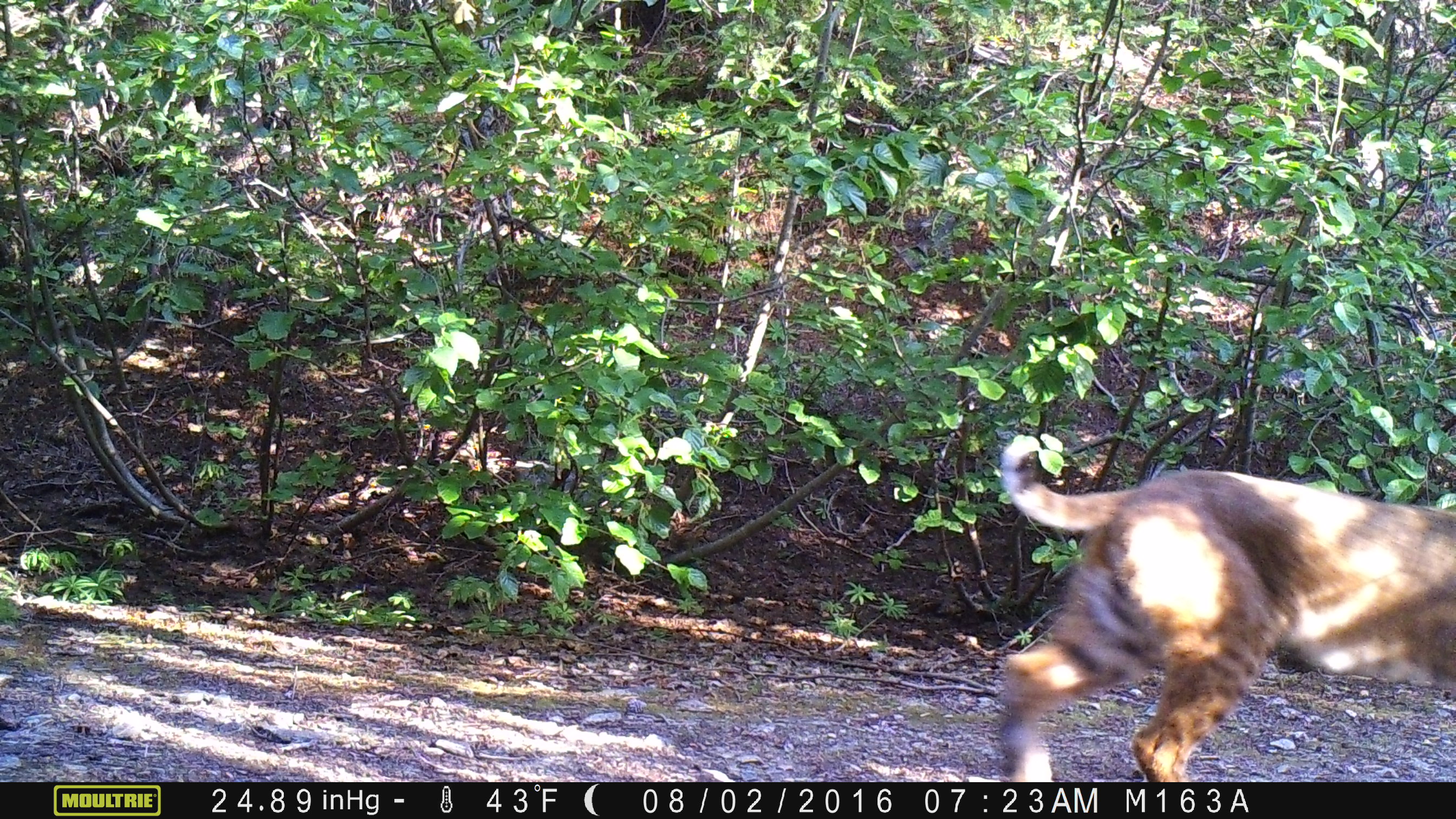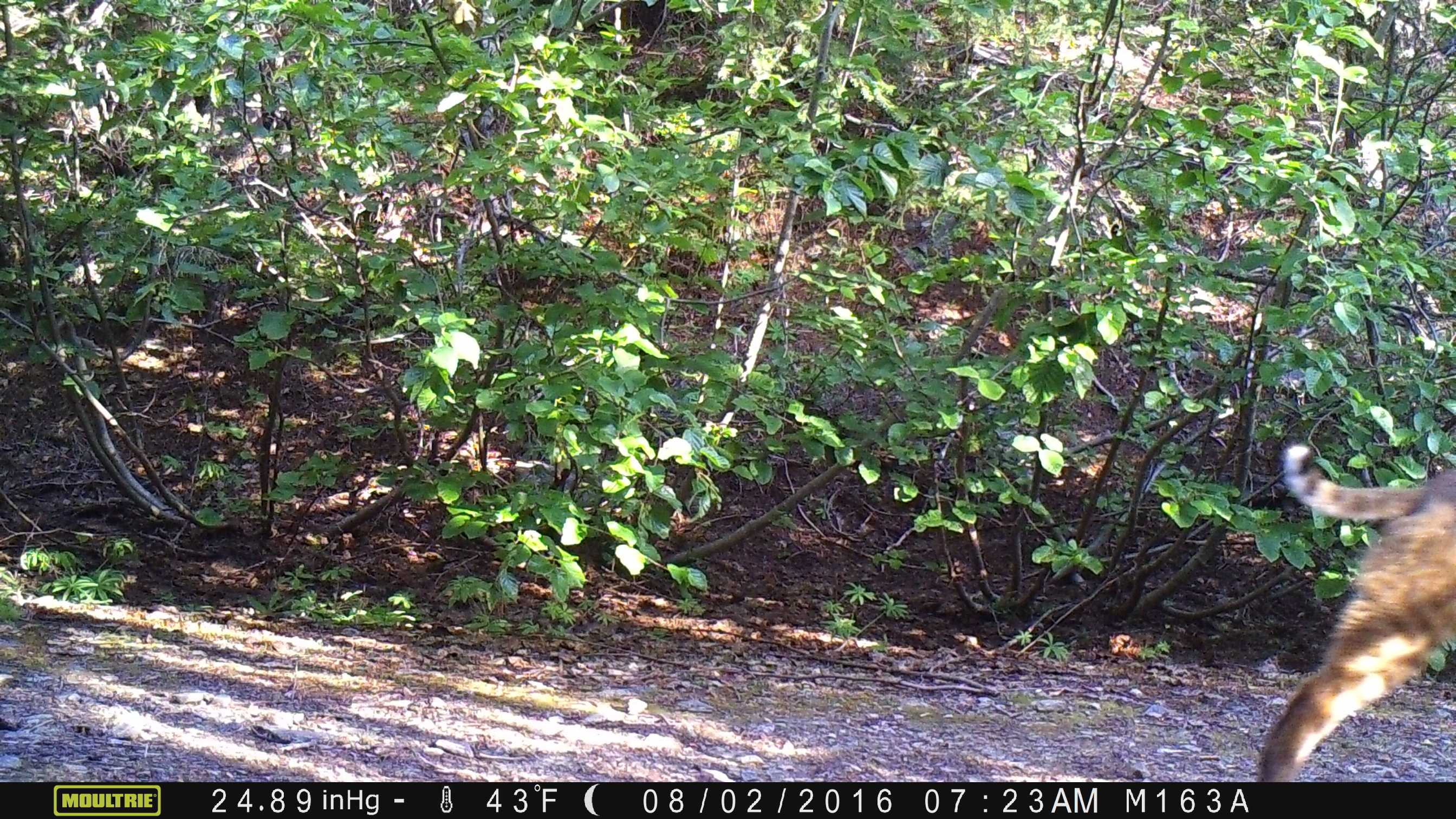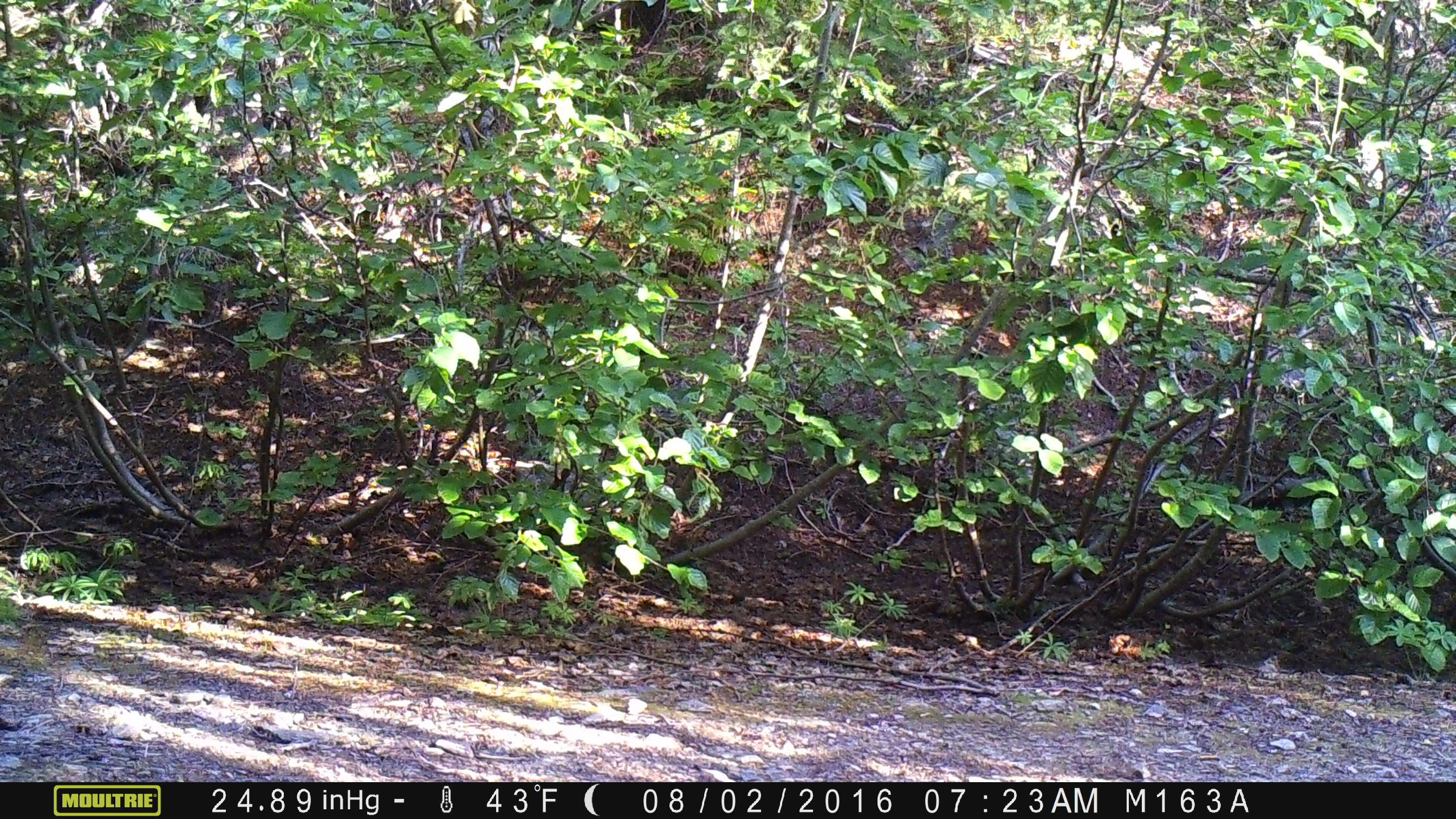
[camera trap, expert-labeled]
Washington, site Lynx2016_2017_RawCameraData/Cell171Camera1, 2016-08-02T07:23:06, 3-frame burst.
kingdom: Animalia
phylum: Chordata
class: Mammalia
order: Carnivora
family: Felidae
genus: Lynx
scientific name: Lynx rufus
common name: bobcat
Lynx rufus (bobcat). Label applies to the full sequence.